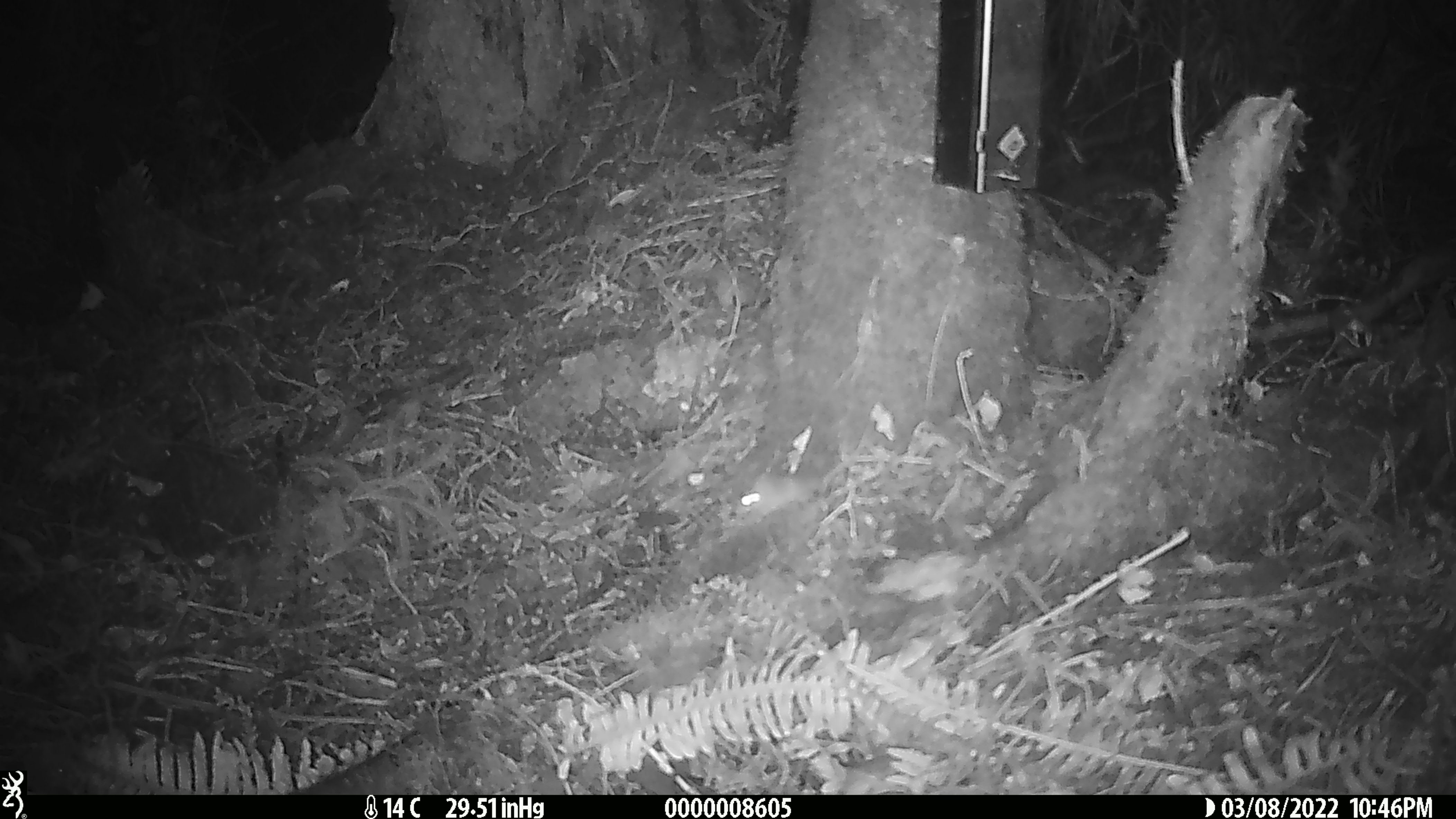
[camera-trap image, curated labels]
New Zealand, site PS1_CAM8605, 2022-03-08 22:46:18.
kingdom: Animalia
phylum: Chordata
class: Mammalia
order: Rodentia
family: Muridae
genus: Mus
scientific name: Mus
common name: mouse